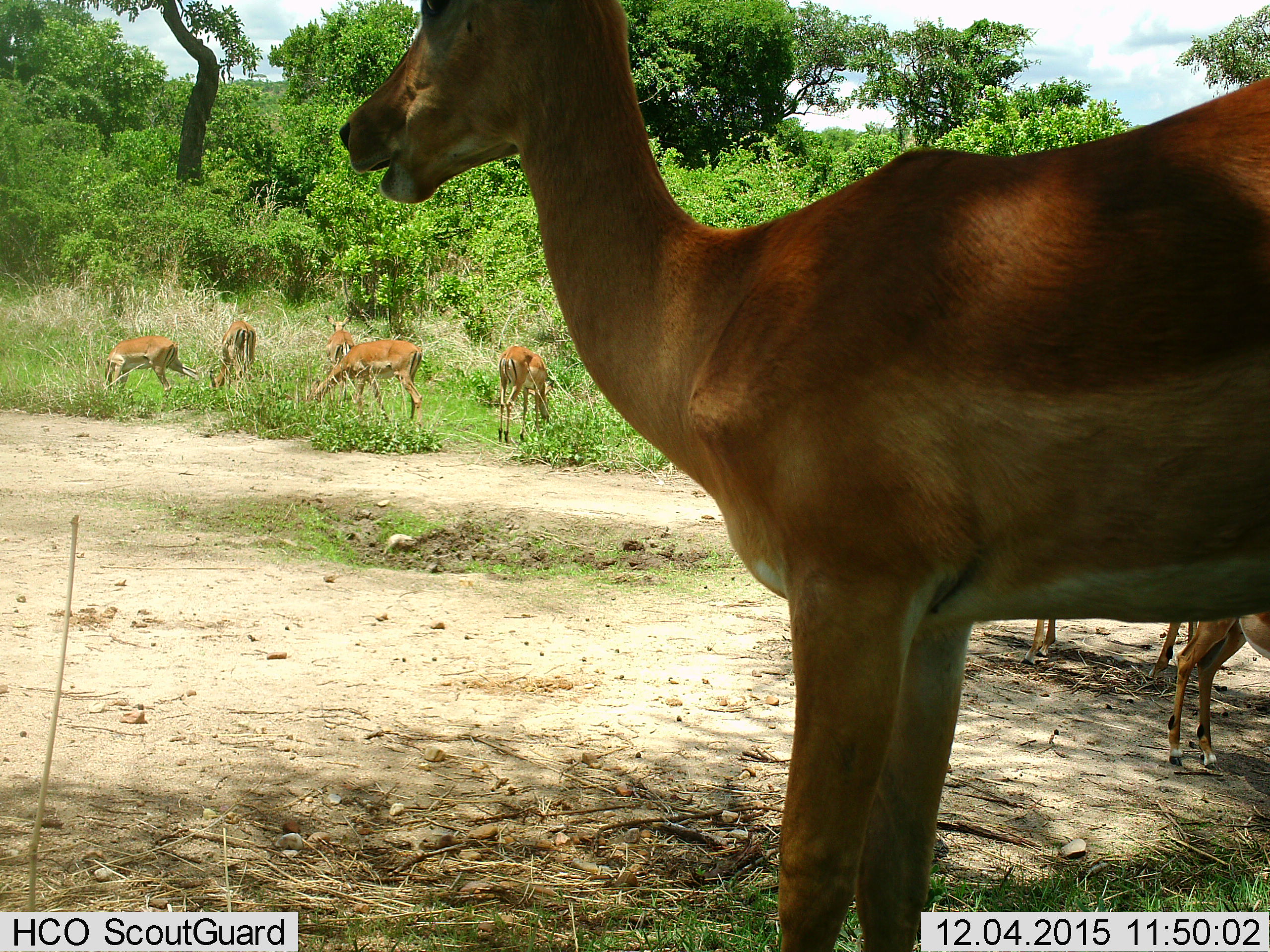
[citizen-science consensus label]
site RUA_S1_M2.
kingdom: Animalia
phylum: Chordata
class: Mammalia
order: Artiodactyla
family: Bovidae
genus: Aepyceros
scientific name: Aepyceros melampus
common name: impala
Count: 8.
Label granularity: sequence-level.